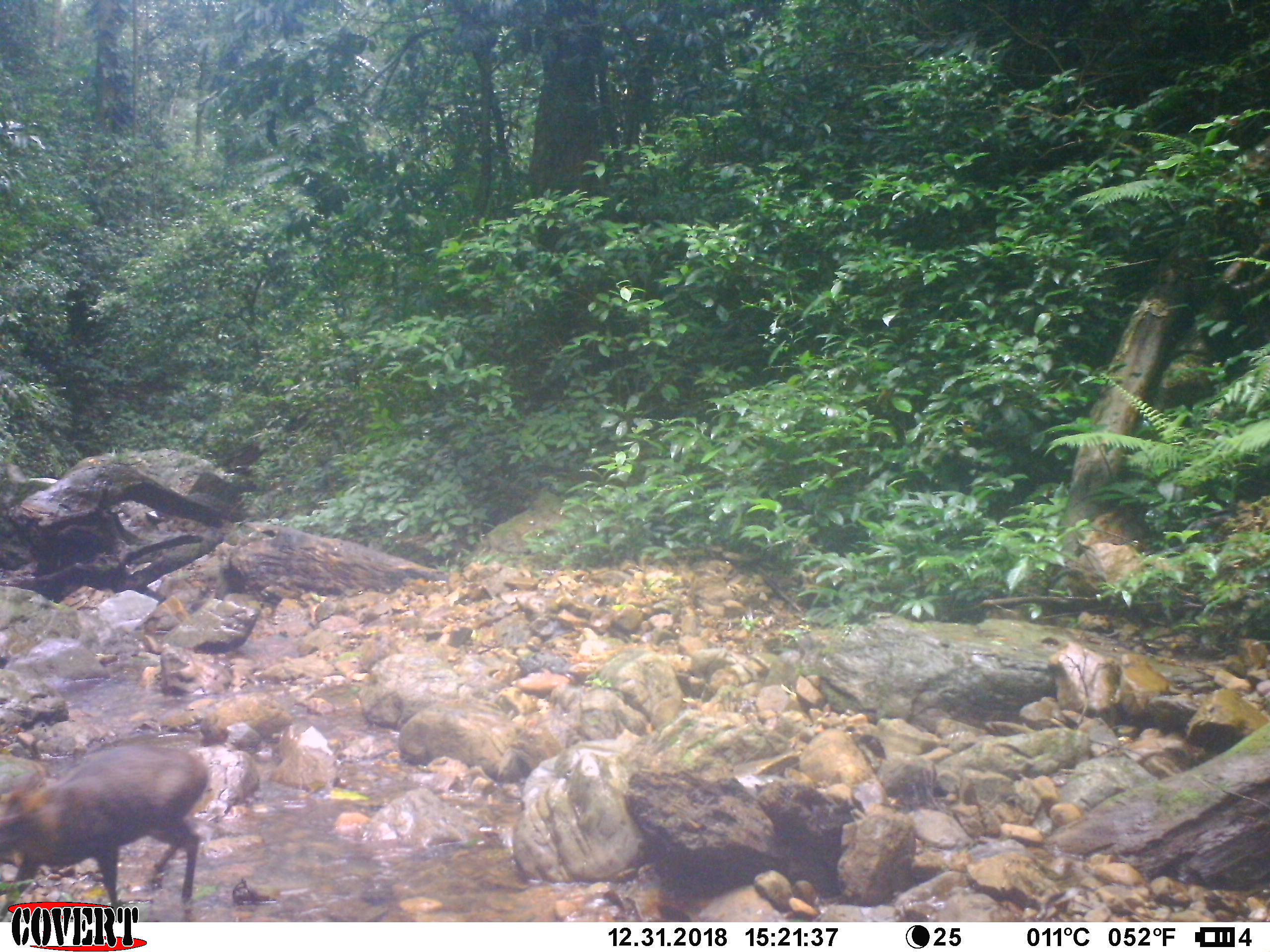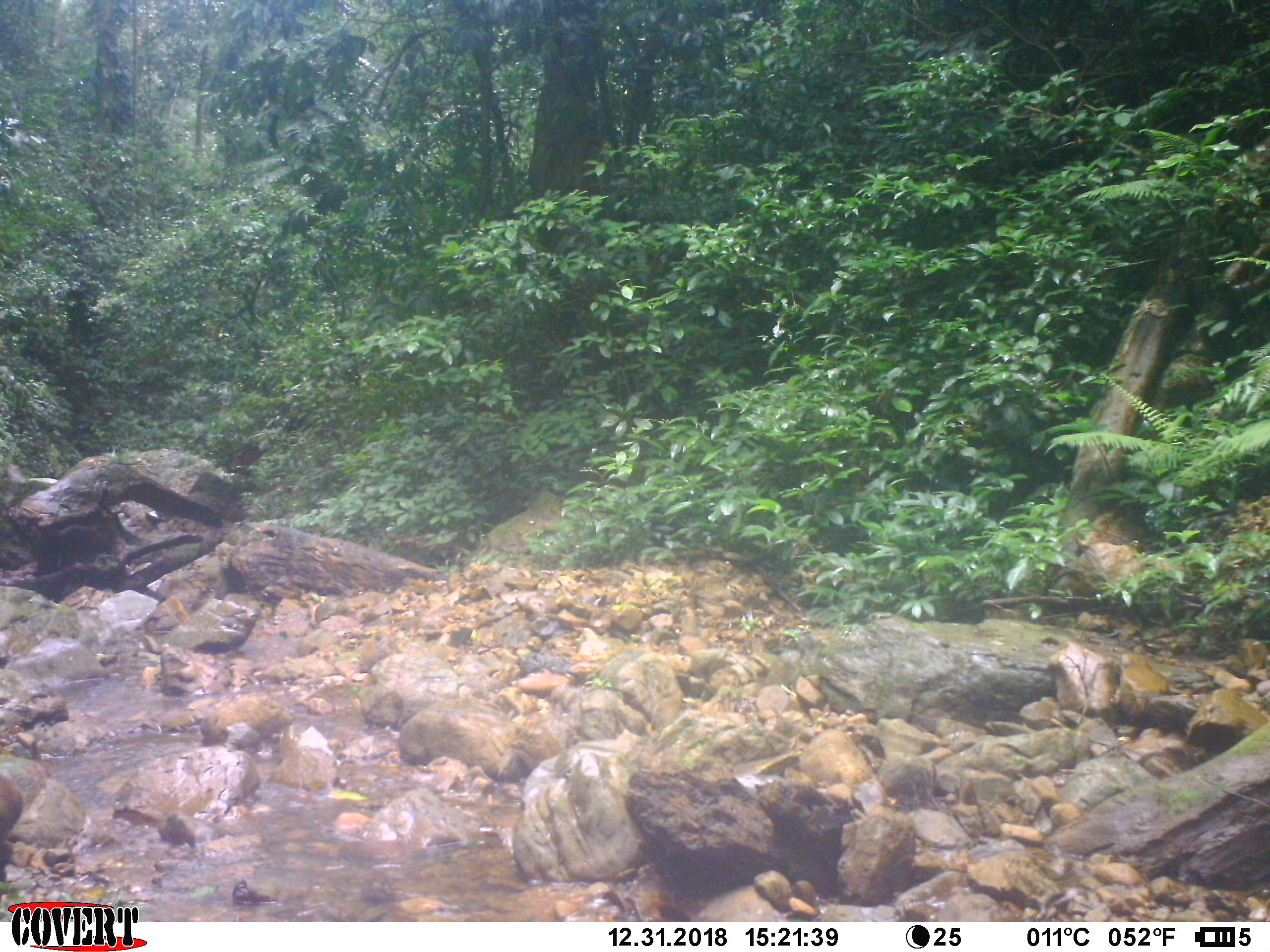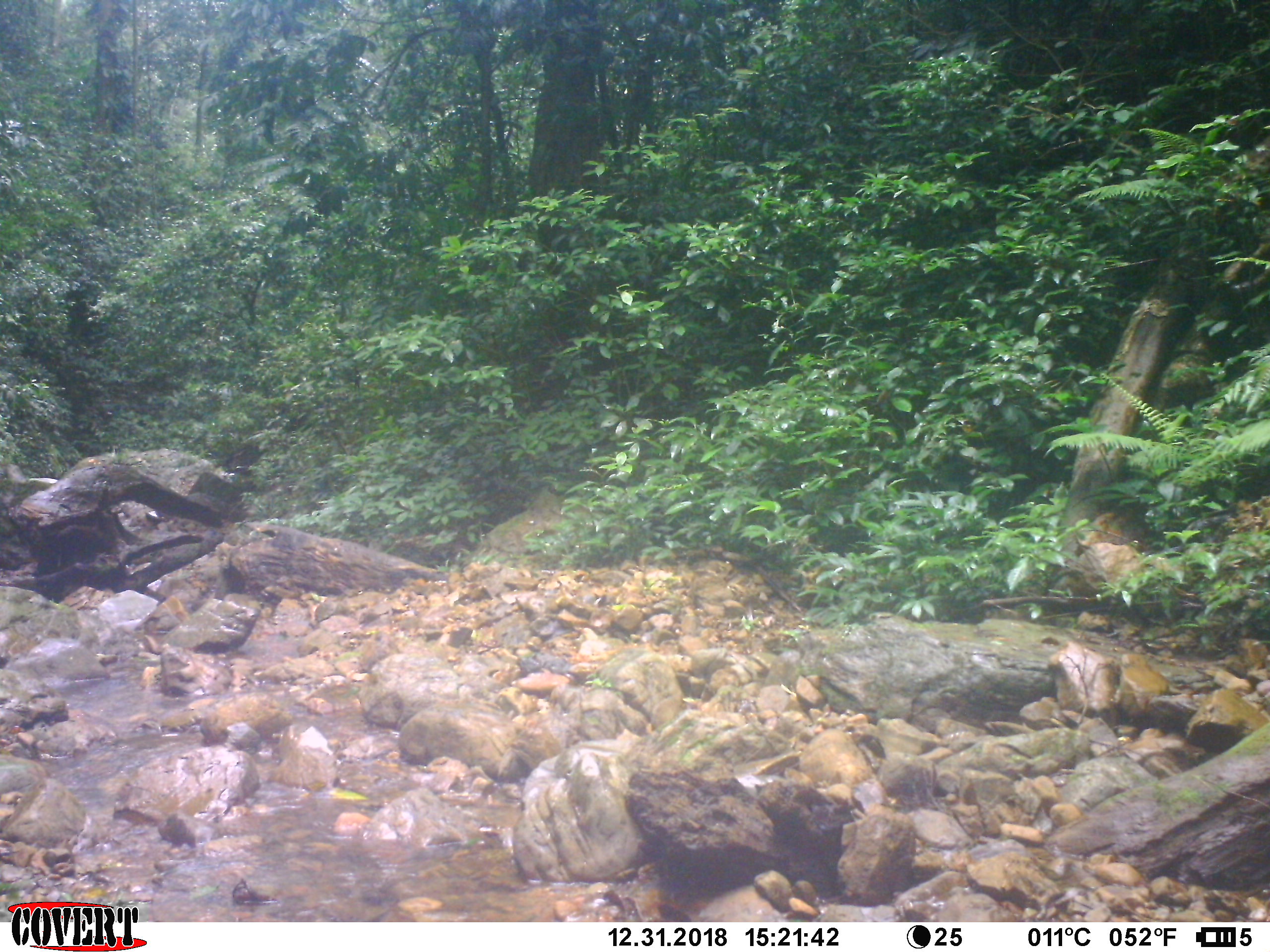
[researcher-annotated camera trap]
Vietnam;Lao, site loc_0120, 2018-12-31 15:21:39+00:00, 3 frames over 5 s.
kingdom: Animalia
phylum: Chordata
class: Mammalia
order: Artiodactyla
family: Cervidae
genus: Muntiacus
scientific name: Muntiacus rooseveltorum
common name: roosevelt's muntjac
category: roosevelts muntjac group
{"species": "roosevelts muntjac group (roosevelt's muntjac) (Muntiacus rooseveltorum)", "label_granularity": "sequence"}